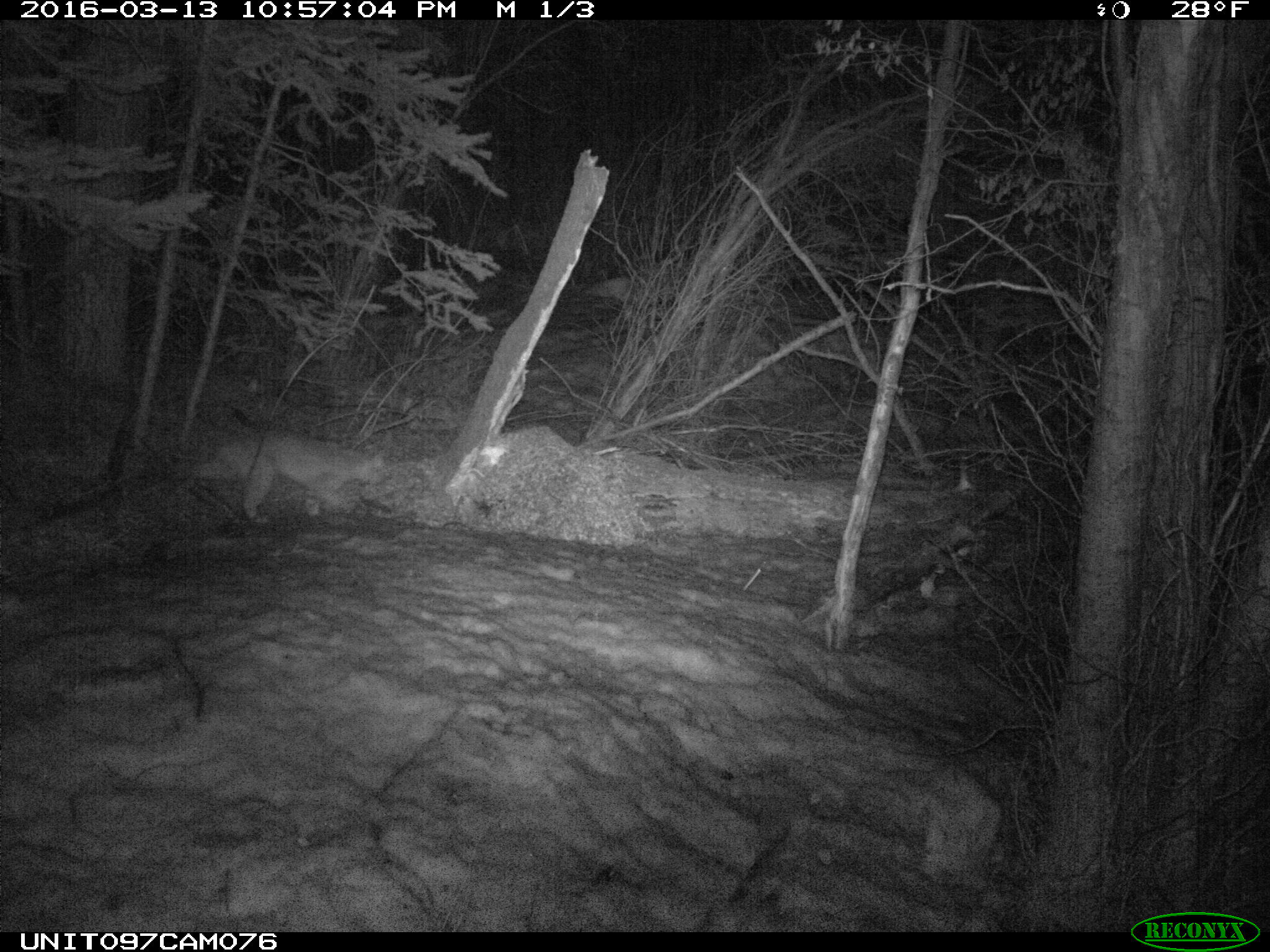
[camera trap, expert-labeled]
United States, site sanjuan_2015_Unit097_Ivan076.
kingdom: Animalia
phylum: Chordata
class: Mammalia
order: Carnivora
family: Felidae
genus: Lynx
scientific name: Lynx rufus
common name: bobcat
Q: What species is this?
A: Lynx rufus (bobcat).